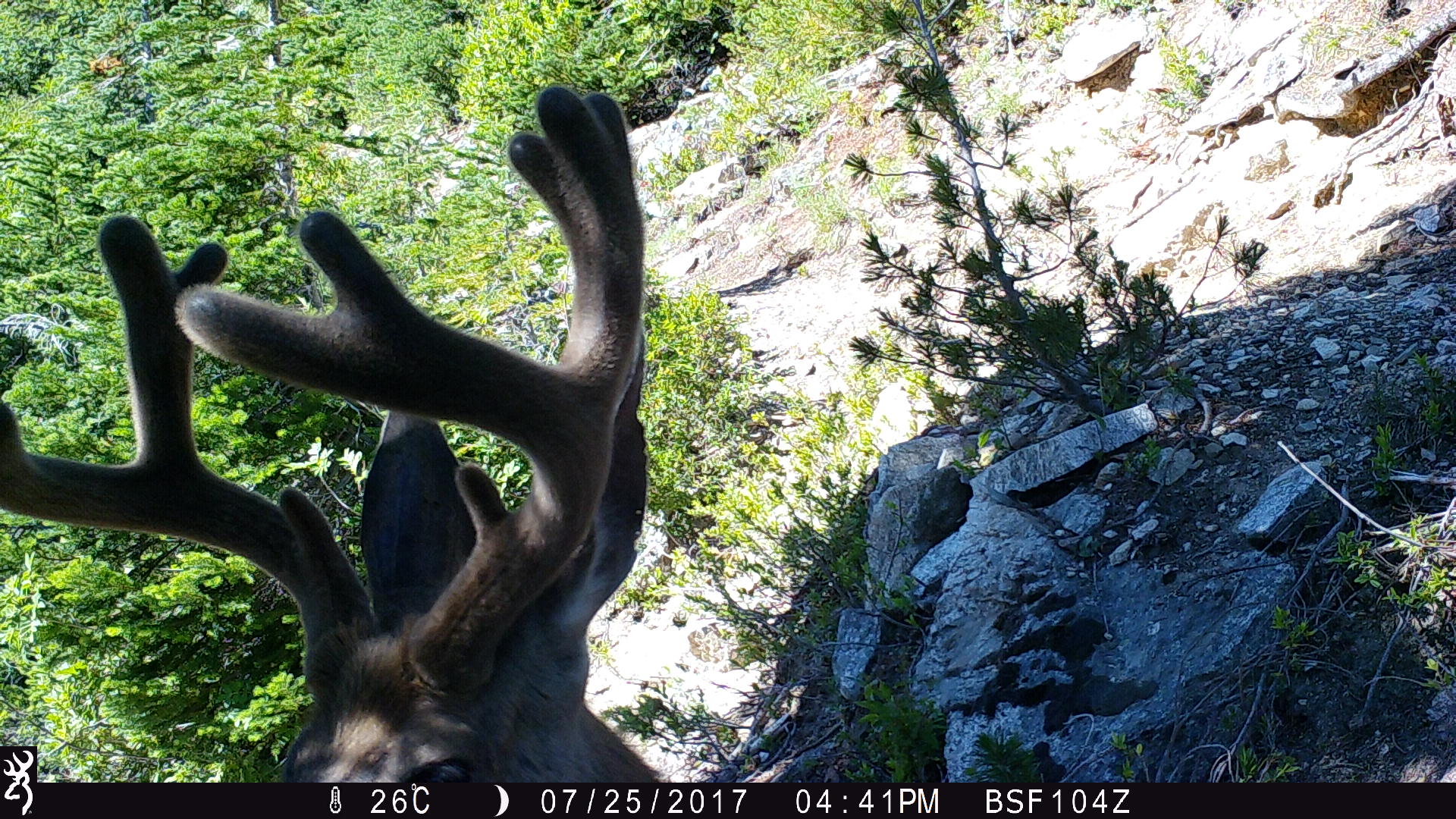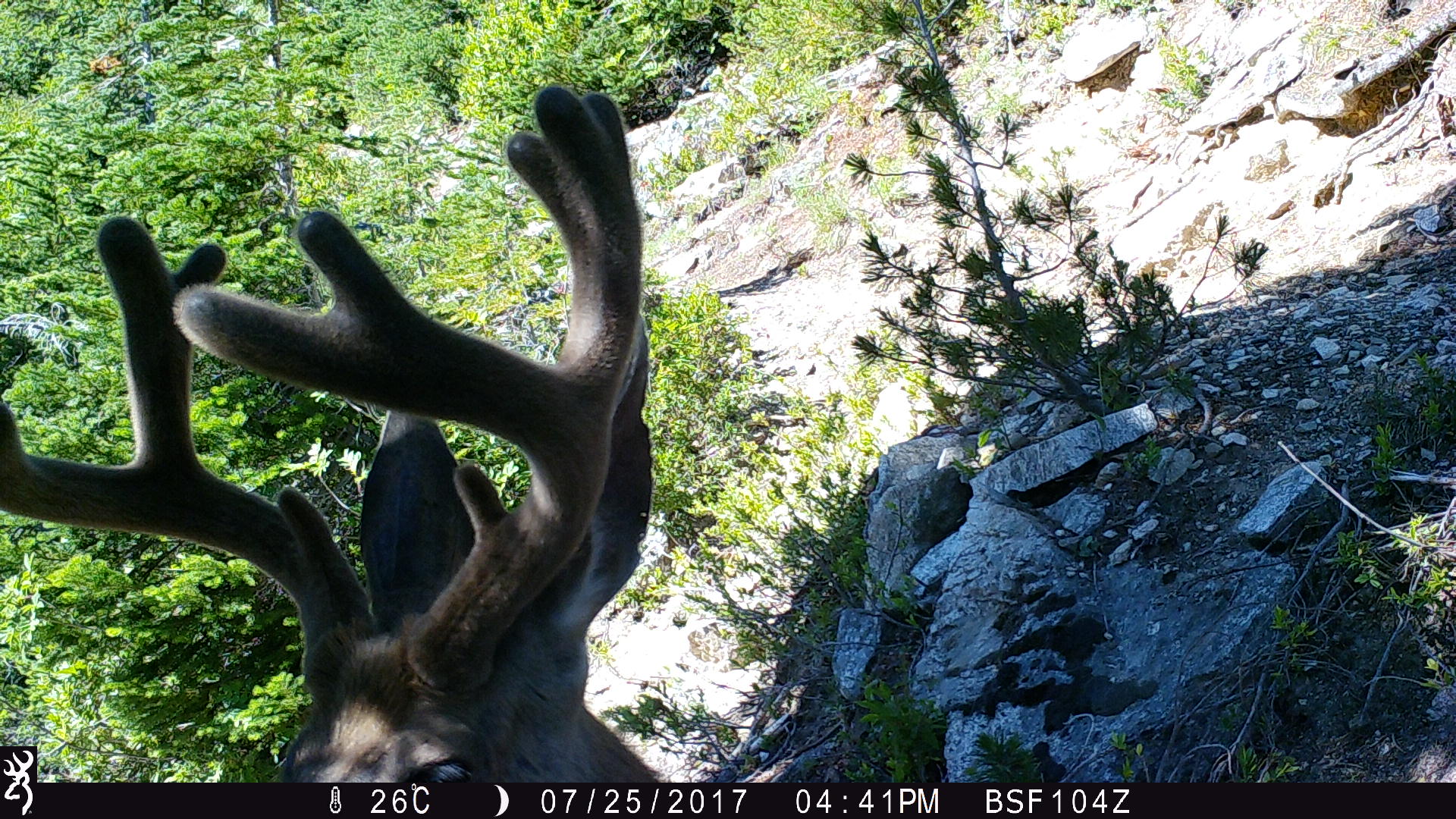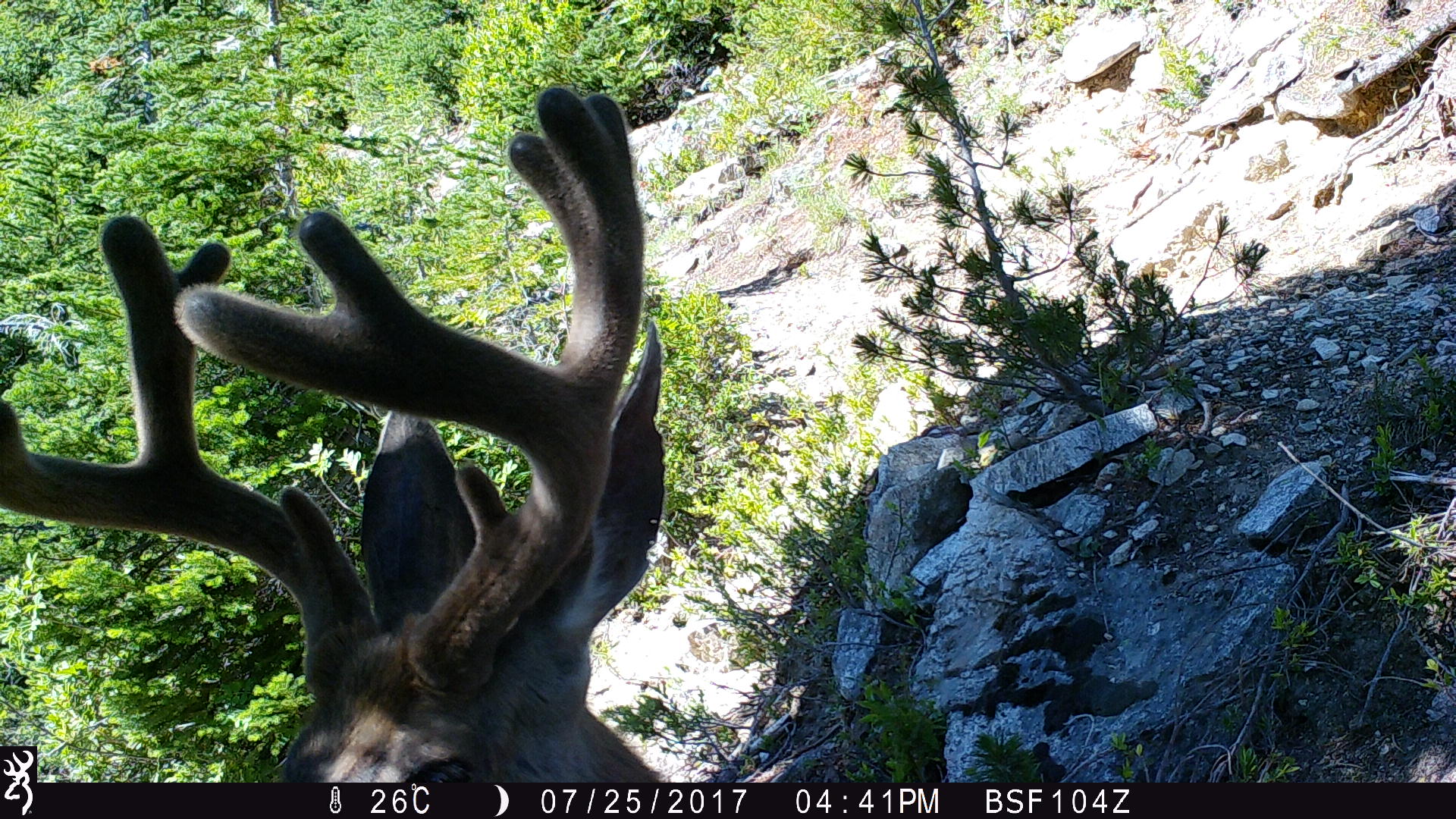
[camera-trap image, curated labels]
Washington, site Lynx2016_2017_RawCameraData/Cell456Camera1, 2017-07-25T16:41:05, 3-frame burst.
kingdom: Animalia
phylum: Chordata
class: Mammalia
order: Artiodactyla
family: Cervidae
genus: Odocoileus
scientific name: Odocoileus hemionus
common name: mule deer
Odocoileus hemionus (mule deer). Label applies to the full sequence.